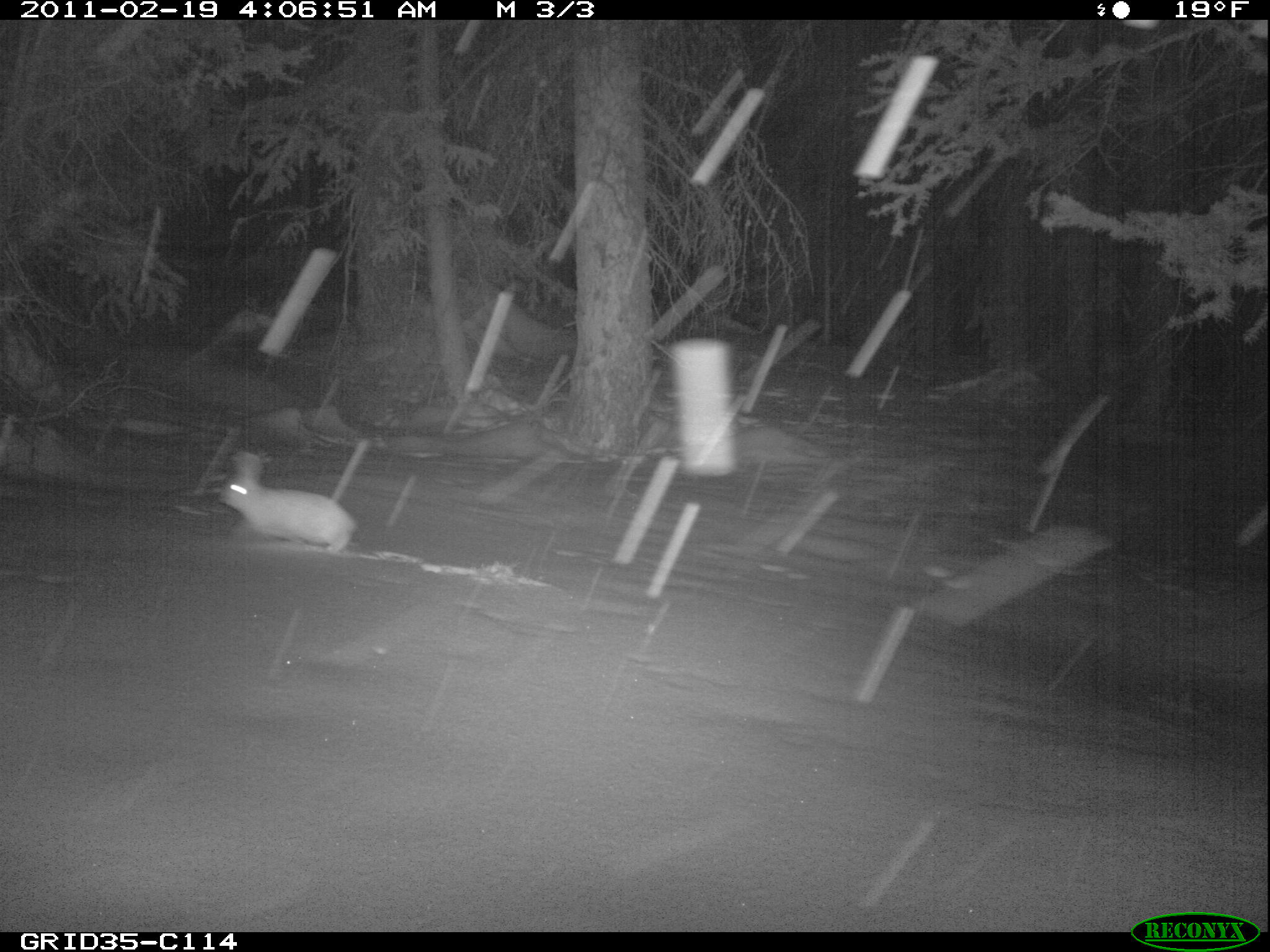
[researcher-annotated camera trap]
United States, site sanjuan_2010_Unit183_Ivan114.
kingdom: Animalia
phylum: Chordata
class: Mammalia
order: Lagomorpha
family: Leporidae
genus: Lepus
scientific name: Lepus americanus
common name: snowshoe hare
Lepus americanus (snowshoe hare).